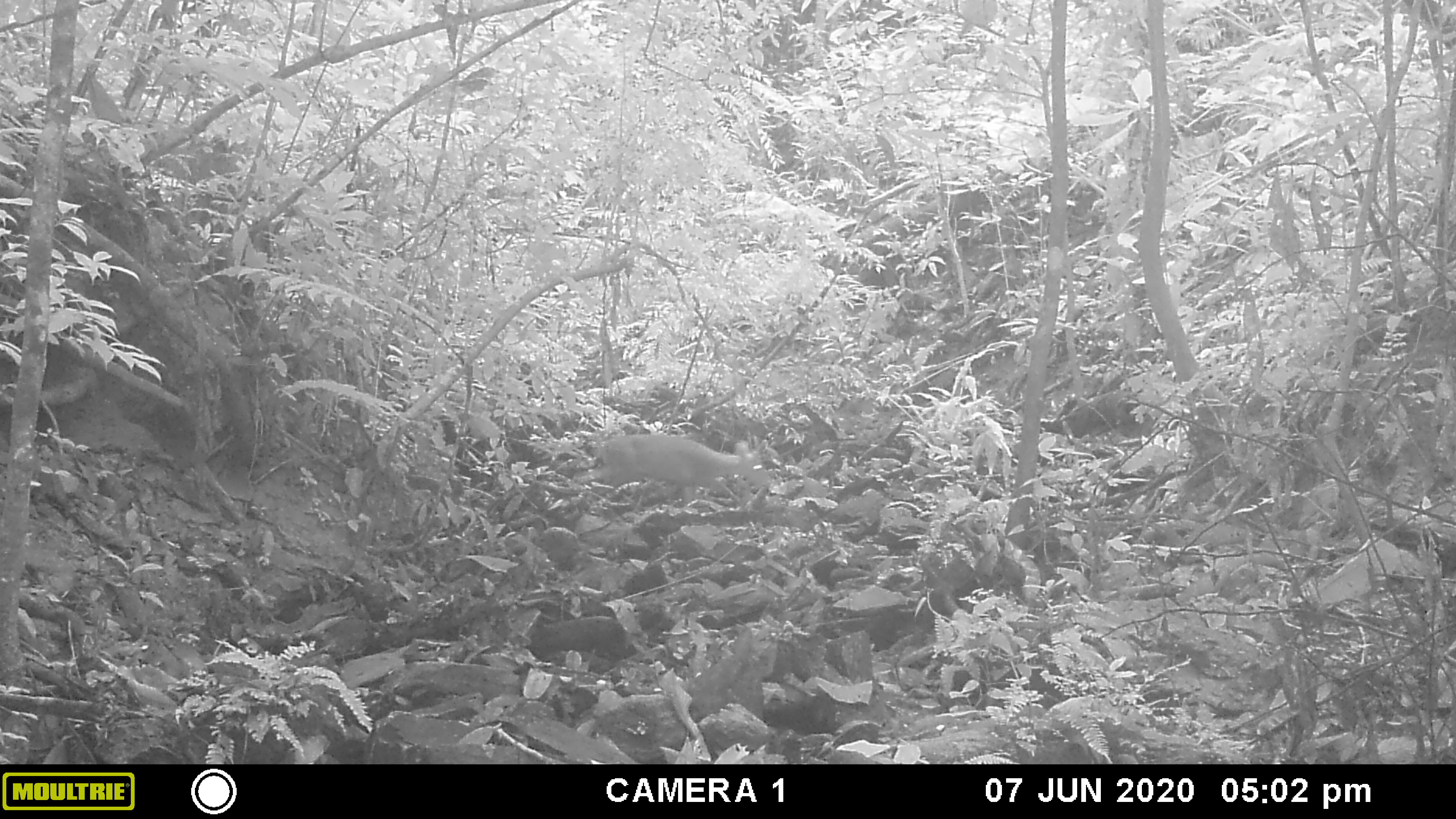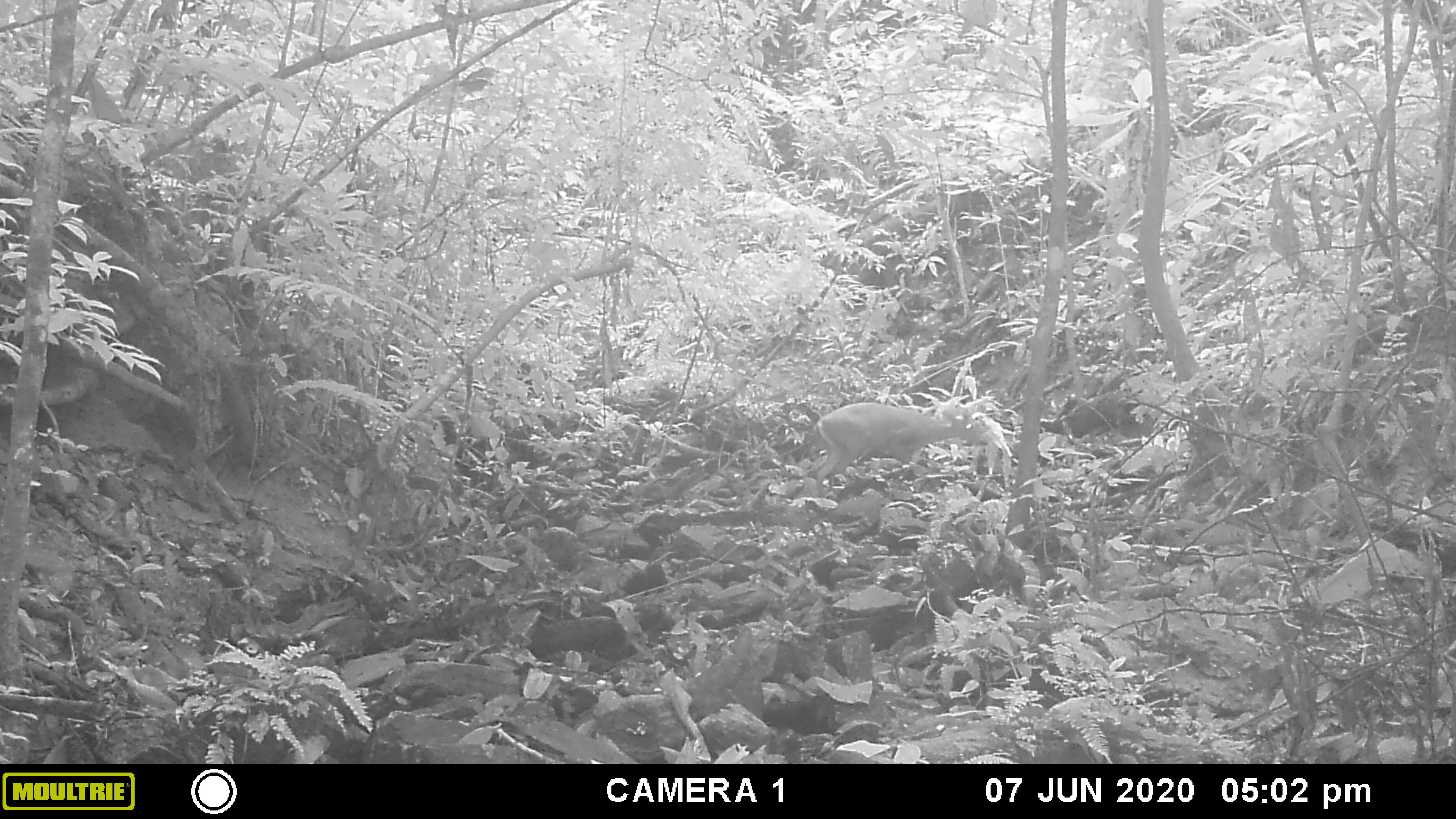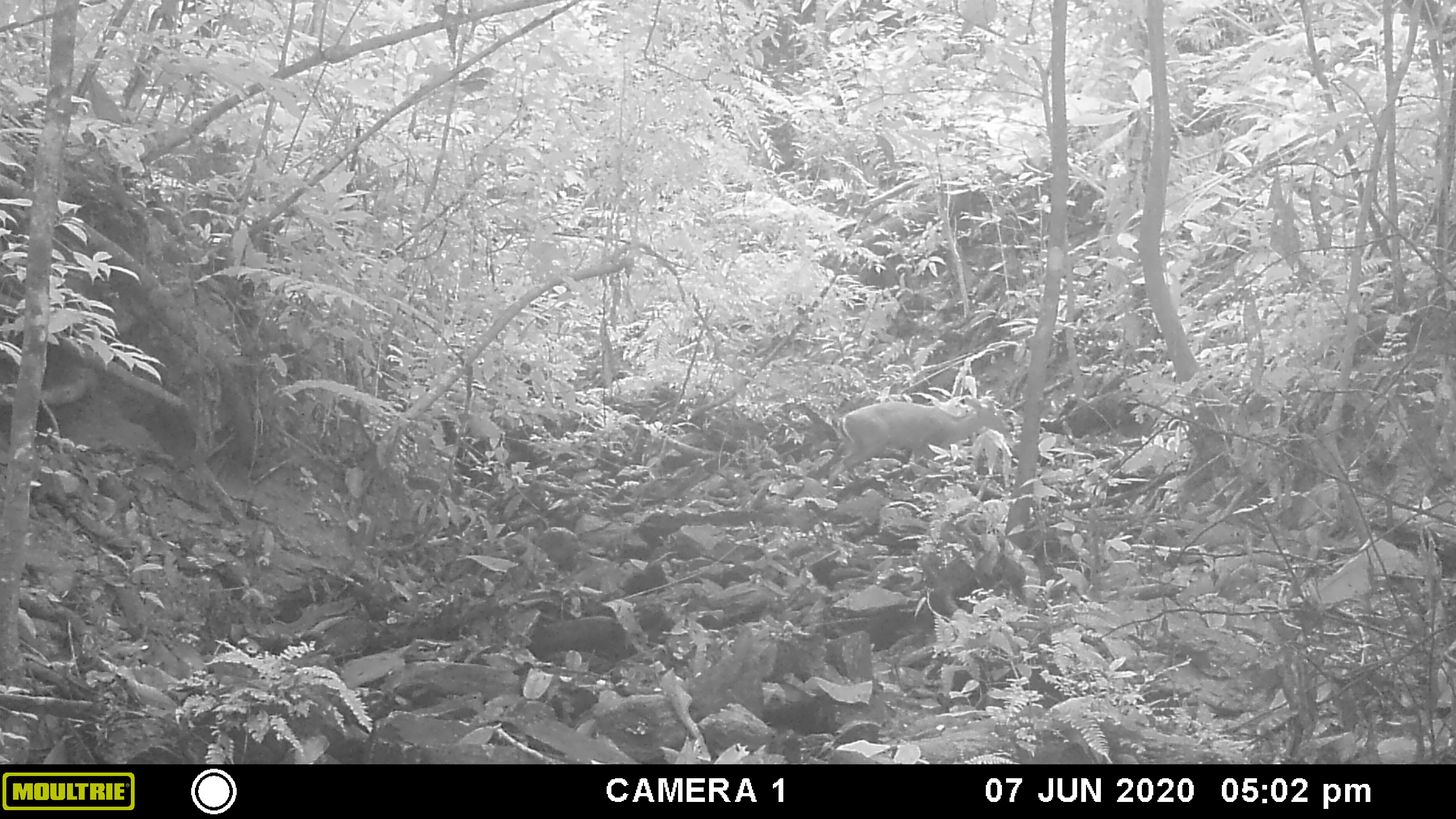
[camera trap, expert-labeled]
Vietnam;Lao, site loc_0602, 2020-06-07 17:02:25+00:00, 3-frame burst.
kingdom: Animalia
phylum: Chordata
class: Mammalia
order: Artiodactyla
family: Cervidae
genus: Muntiacus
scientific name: Muntiacus rooseveltorum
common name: roosevelt's muntjac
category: roosevelts muntjac group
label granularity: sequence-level